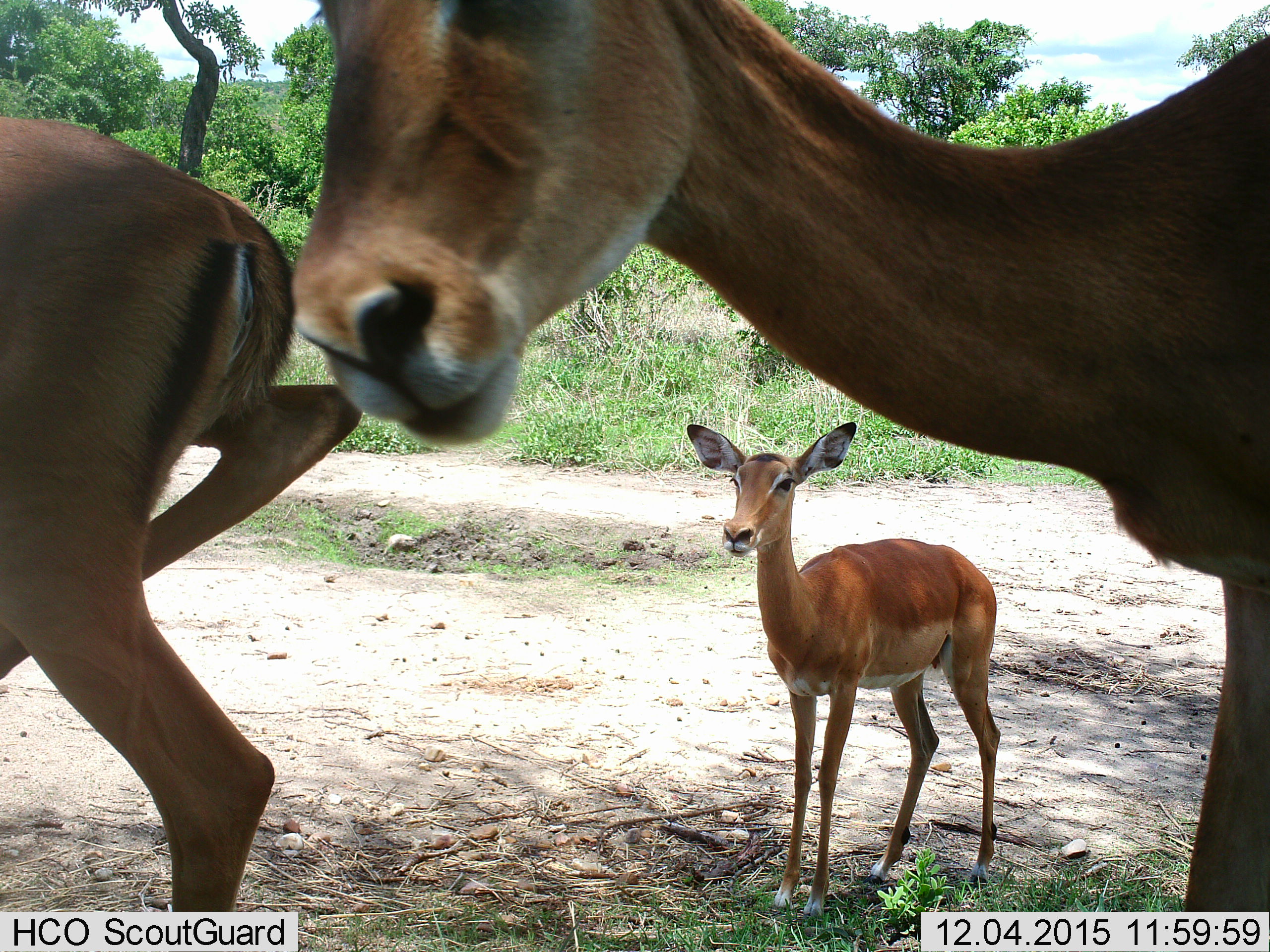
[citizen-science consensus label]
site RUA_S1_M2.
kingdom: Animalia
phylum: Chordata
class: Mammalia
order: Artiodactyla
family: Bovidae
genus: Aepyceros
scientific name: Aepyceros melampus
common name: impala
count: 3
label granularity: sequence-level